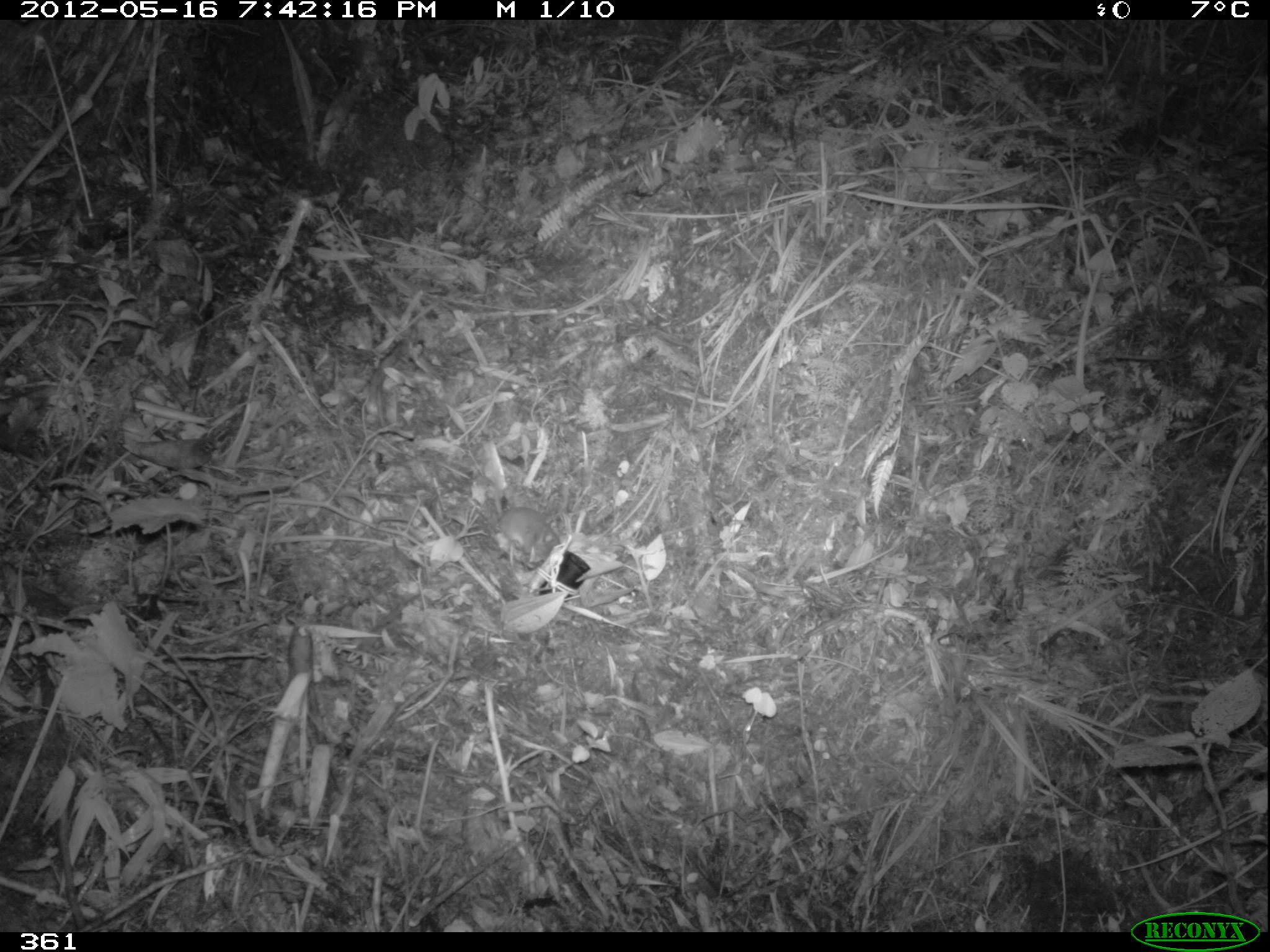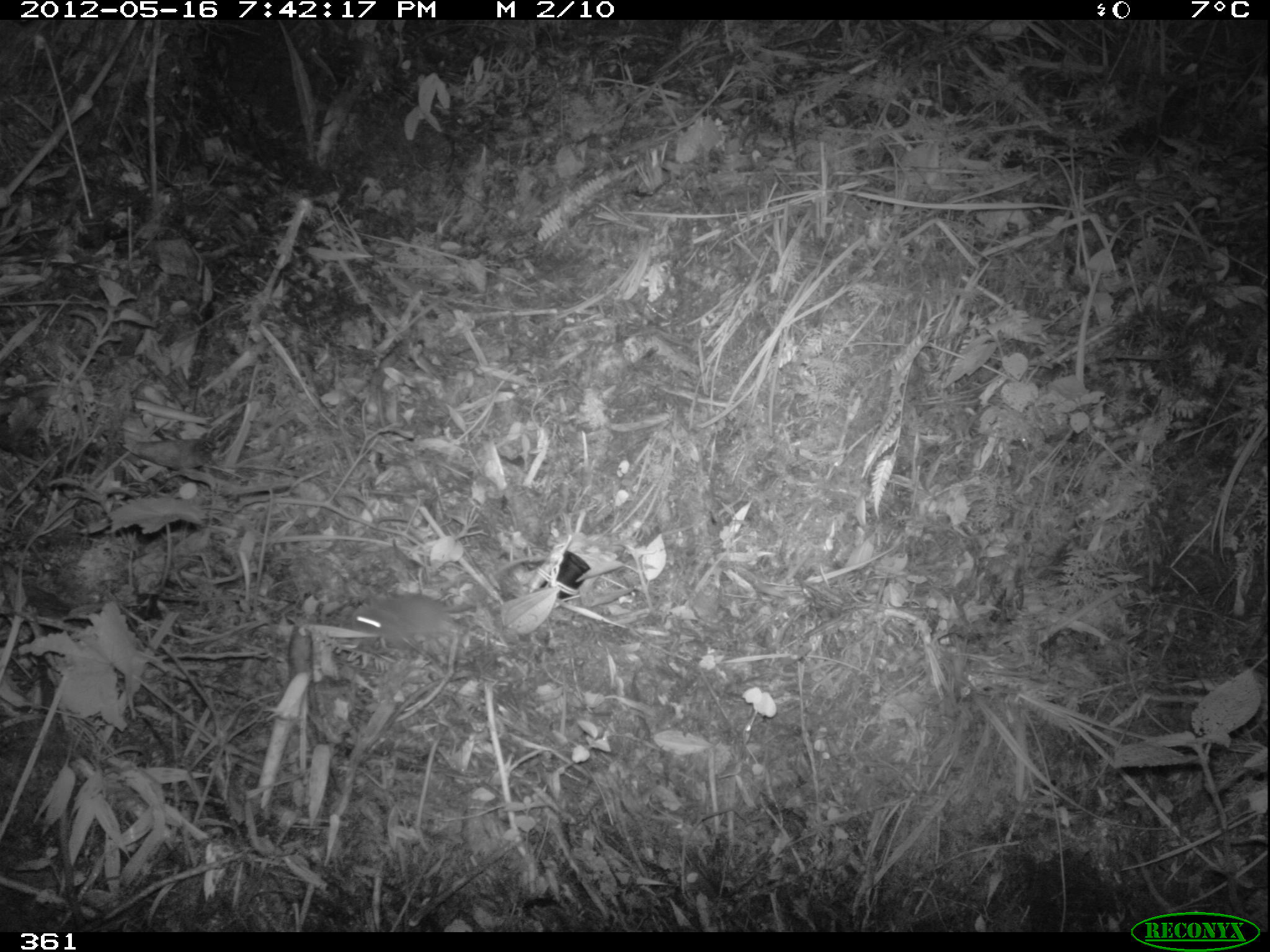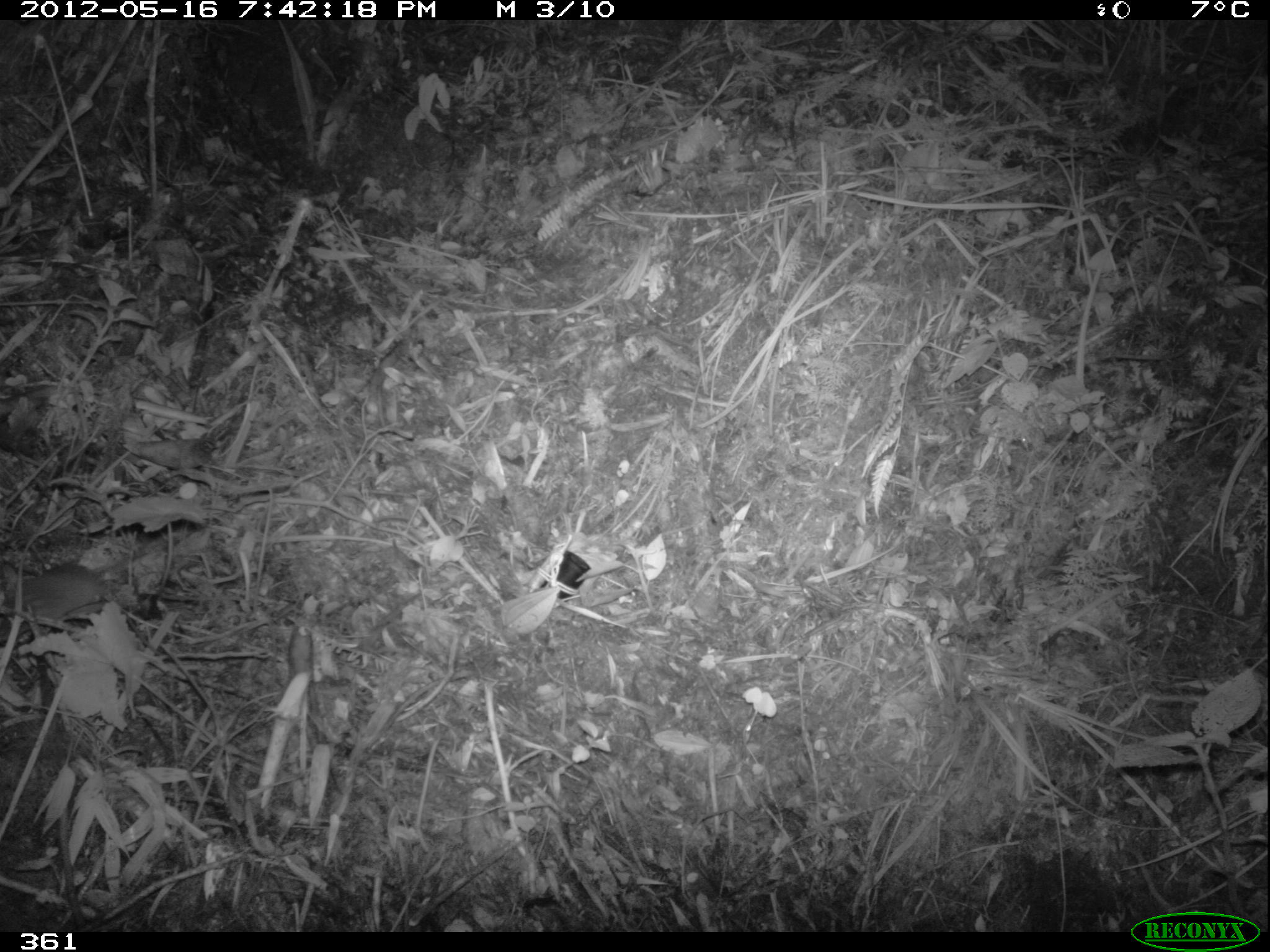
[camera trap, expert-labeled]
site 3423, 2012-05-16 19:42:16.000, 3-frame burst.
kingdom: Animalia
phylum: Chordata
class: Mammalia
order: Rodentia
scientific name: Rodentia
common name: rodents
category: unknown rodent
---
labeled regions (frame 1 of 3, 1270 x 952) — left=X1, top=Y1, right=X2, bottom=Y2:
unknown rodent: left=493, top=490, right=561, bottom=561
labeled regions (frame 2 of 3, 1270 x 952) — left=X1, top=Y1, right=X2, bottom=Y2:
unknown rodent: left=347, top=554, right=547, bottom=643